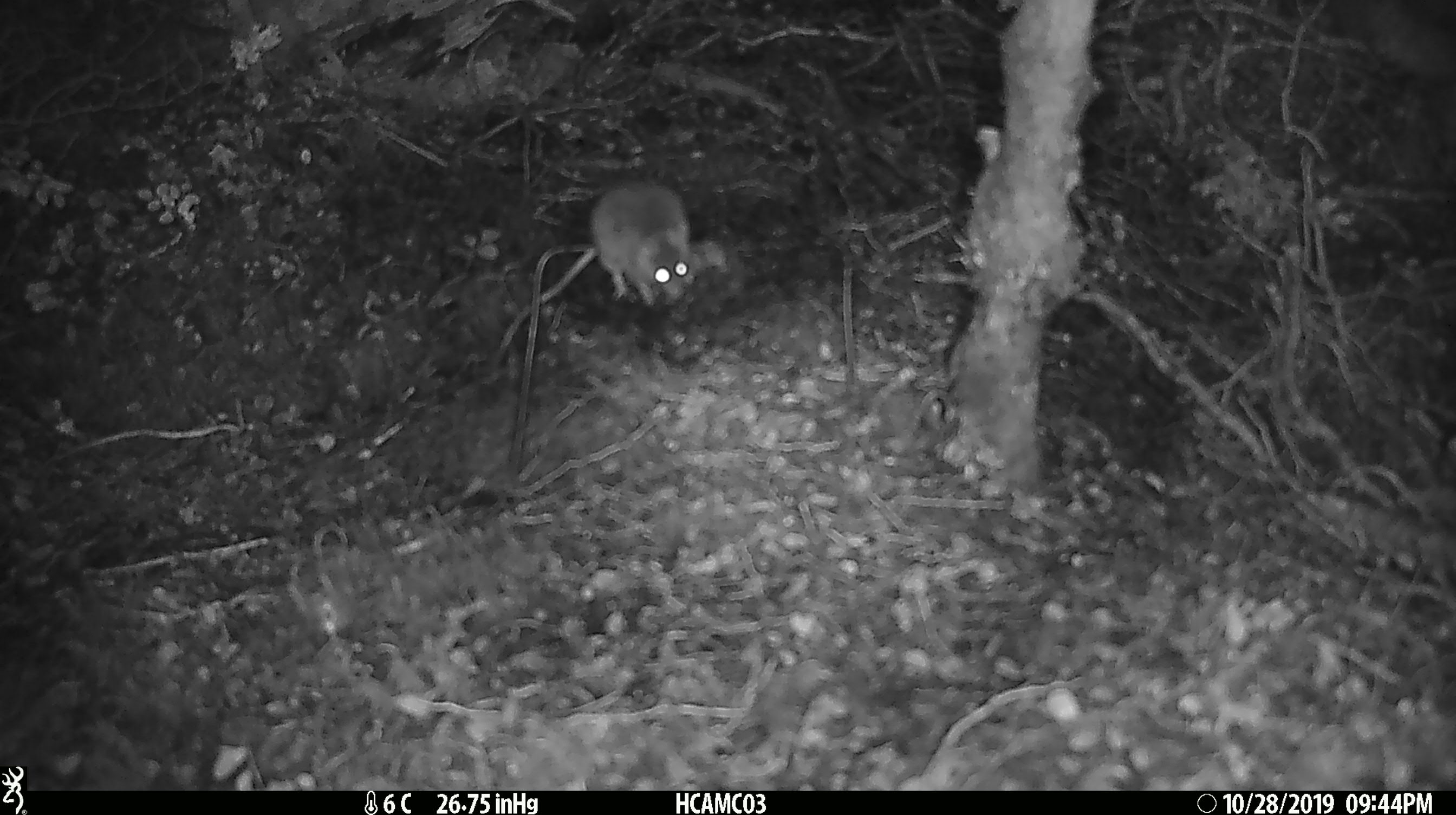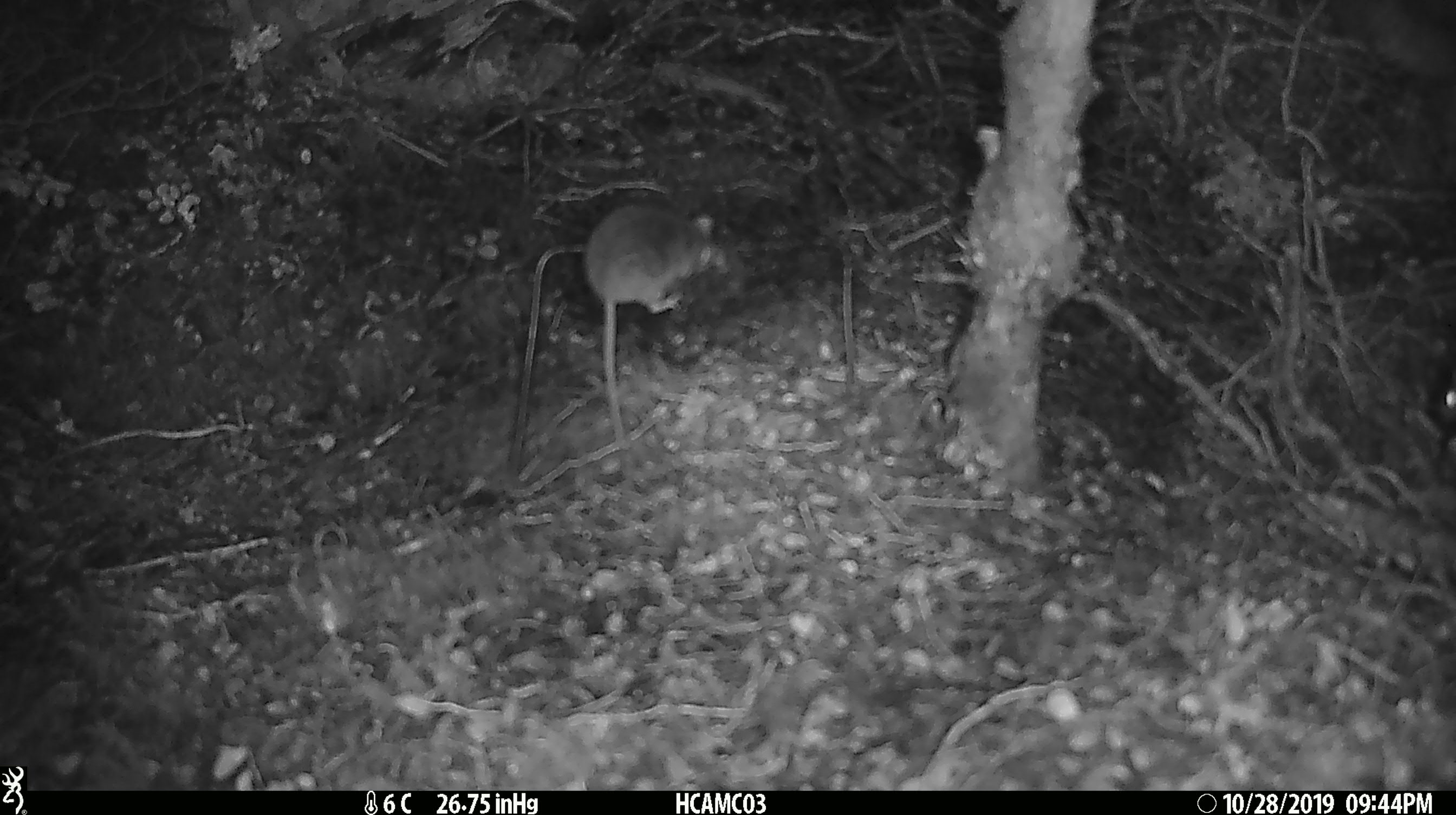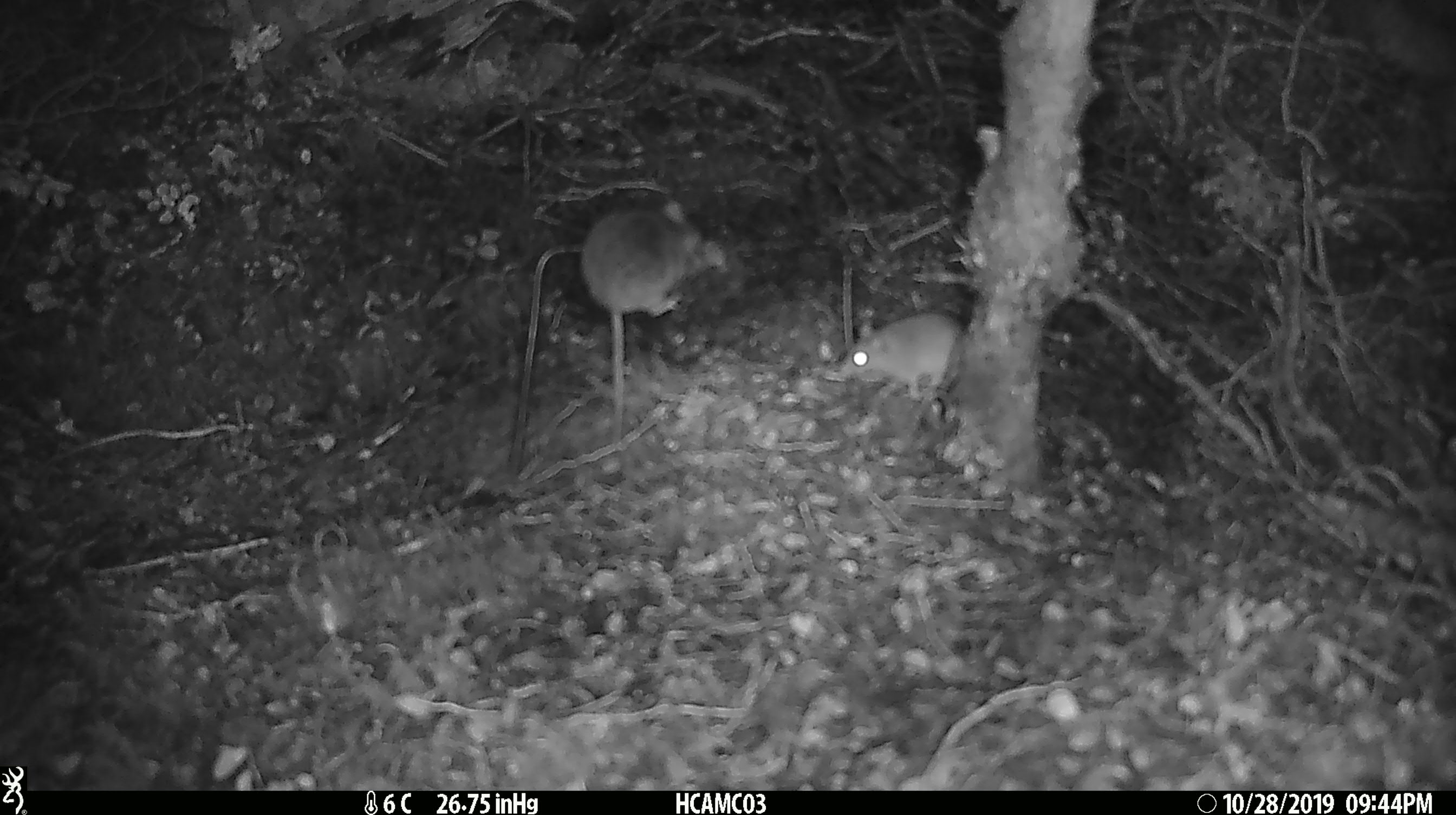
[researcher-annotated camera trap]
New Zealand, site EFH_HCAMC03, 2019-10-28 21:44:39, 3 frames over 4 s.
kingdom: Animalia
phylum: Chordata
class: Mammalia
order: Rodentia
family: Muridae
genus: Mus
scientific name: Mus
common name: mouse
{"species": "mouse (Mus)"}